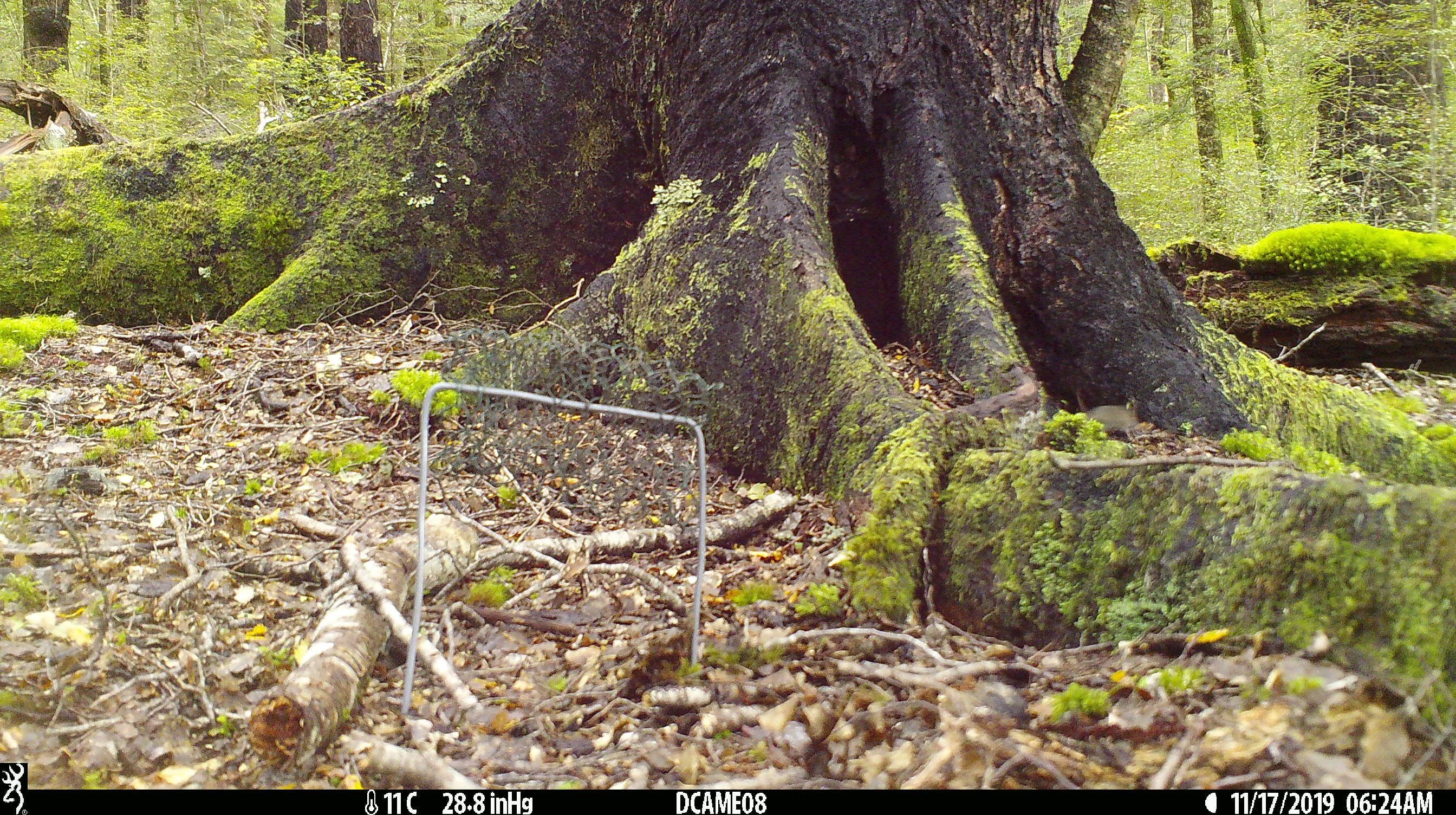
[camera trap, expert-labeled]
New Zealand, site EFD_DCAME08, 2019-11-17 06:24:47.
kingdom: Animalia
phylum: Chordata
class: Mammalia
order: Rodentia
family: Muridae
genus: Mus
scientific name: Mus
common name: mouse